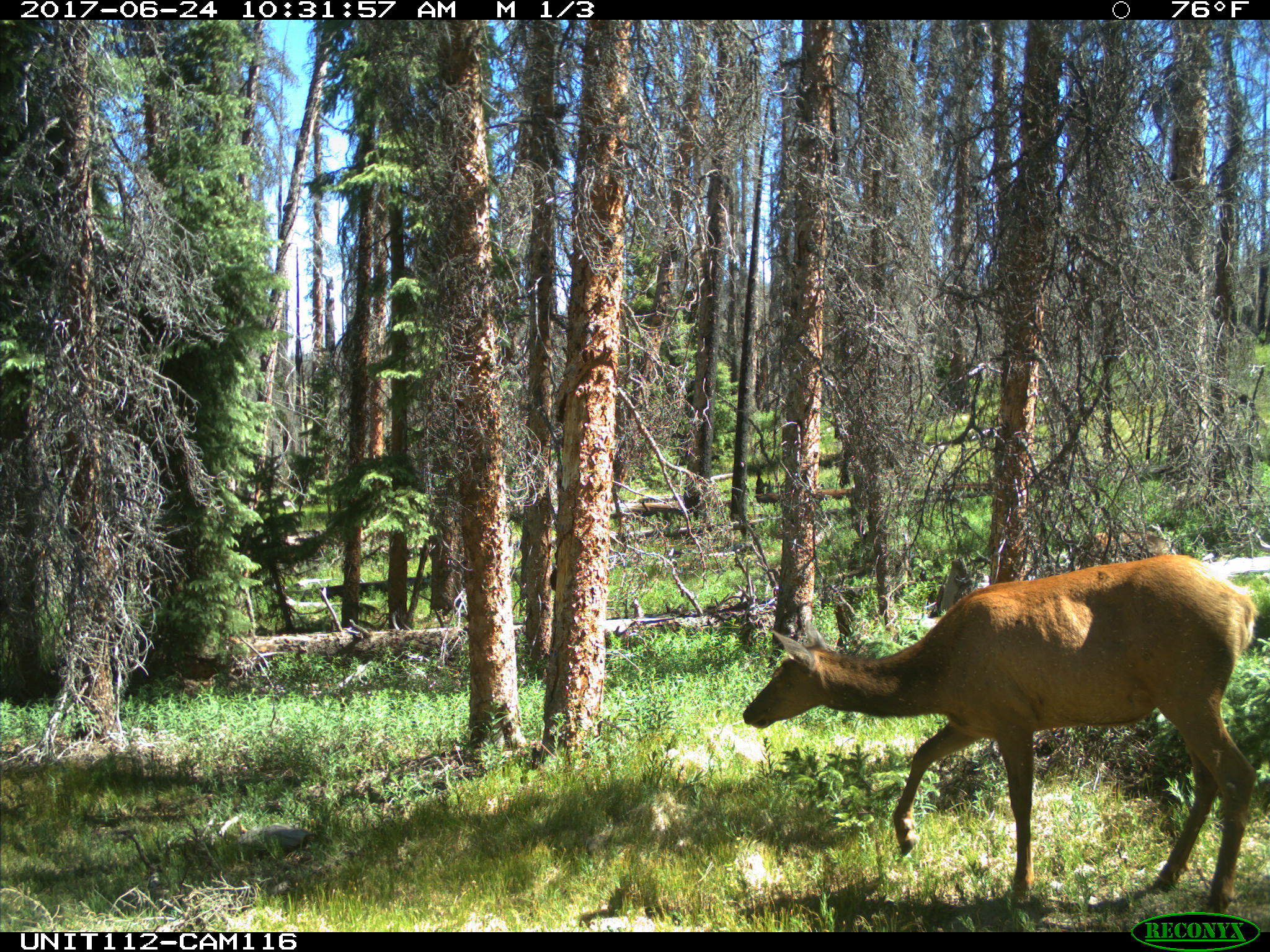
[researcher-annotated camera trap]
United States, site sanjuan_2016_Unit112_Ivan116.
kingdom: Animalia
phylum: Chordata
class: Mammalia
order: Artiodactyla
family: Cervidae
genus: Cervus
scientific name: Cervus elaphus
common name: red deer